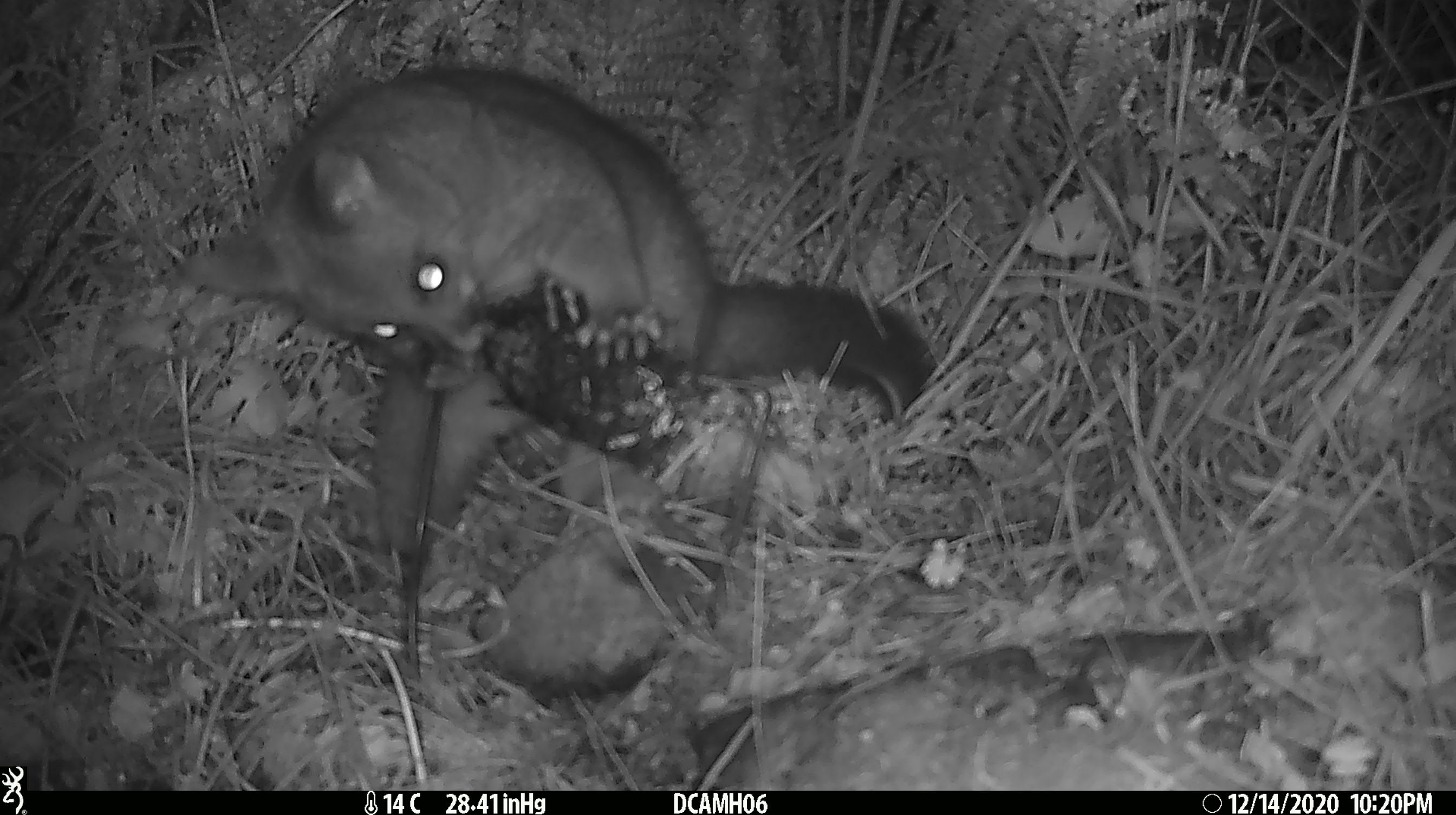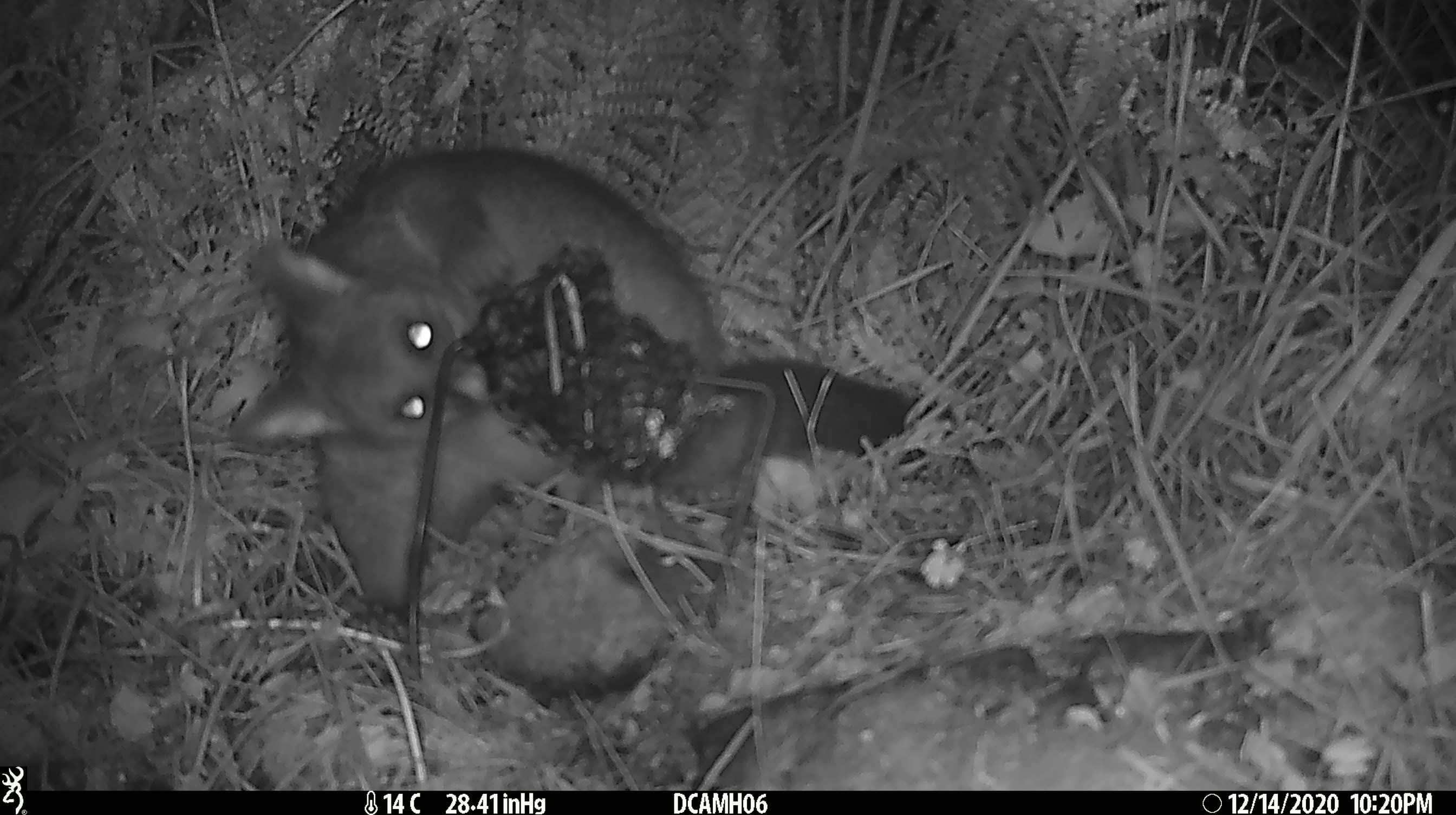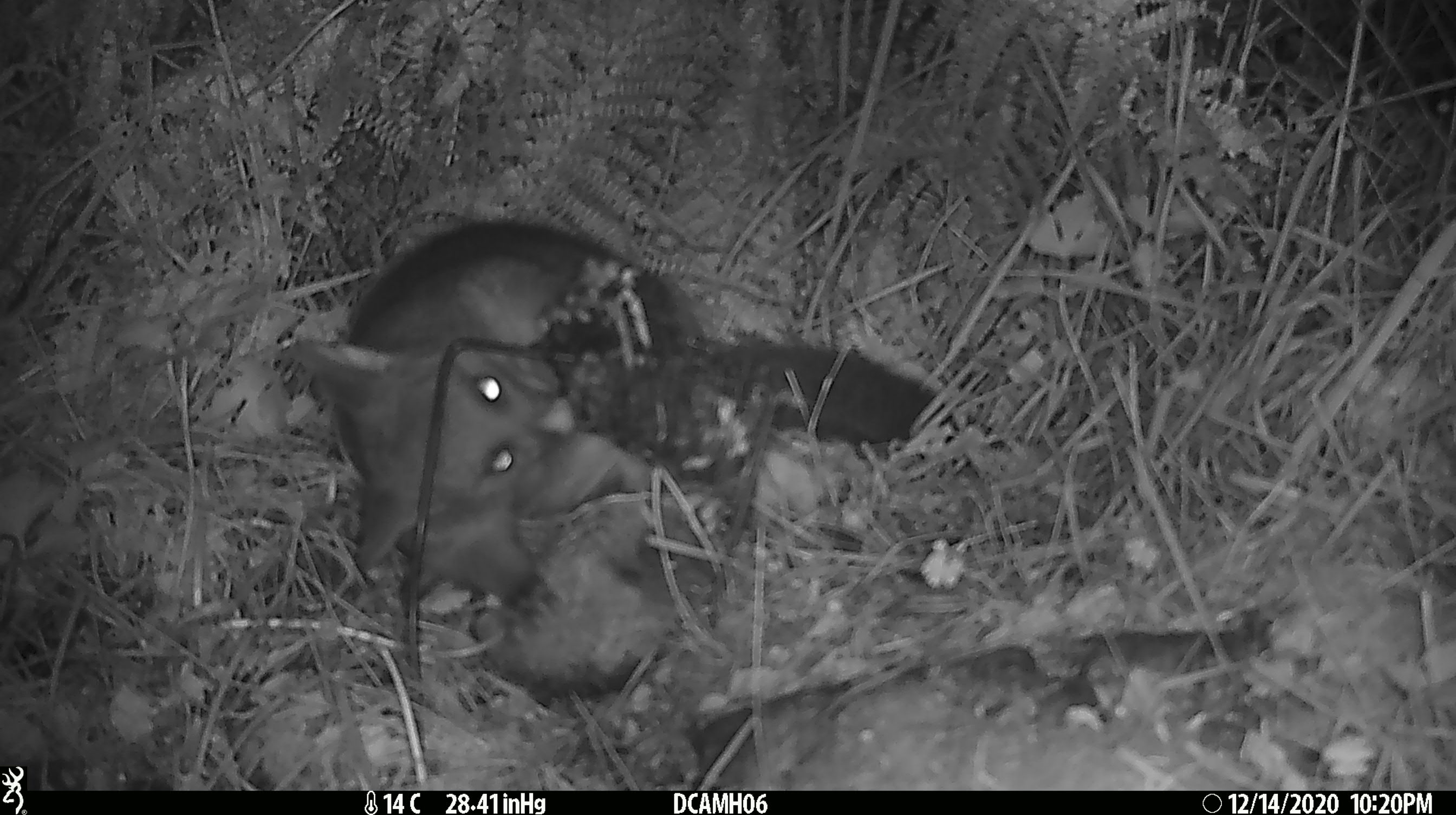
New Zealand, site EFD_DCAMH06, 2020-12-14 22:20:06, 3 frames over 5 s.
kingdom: Animalia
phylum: Chordata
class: Mammalia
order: Diprotodontia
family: Phalangeridae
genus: Trichosurus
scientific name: Trichosurus vulpecula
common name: common brushtail possum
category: possum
Possum (common brushtail possum) (Trichosurus vulpecula).